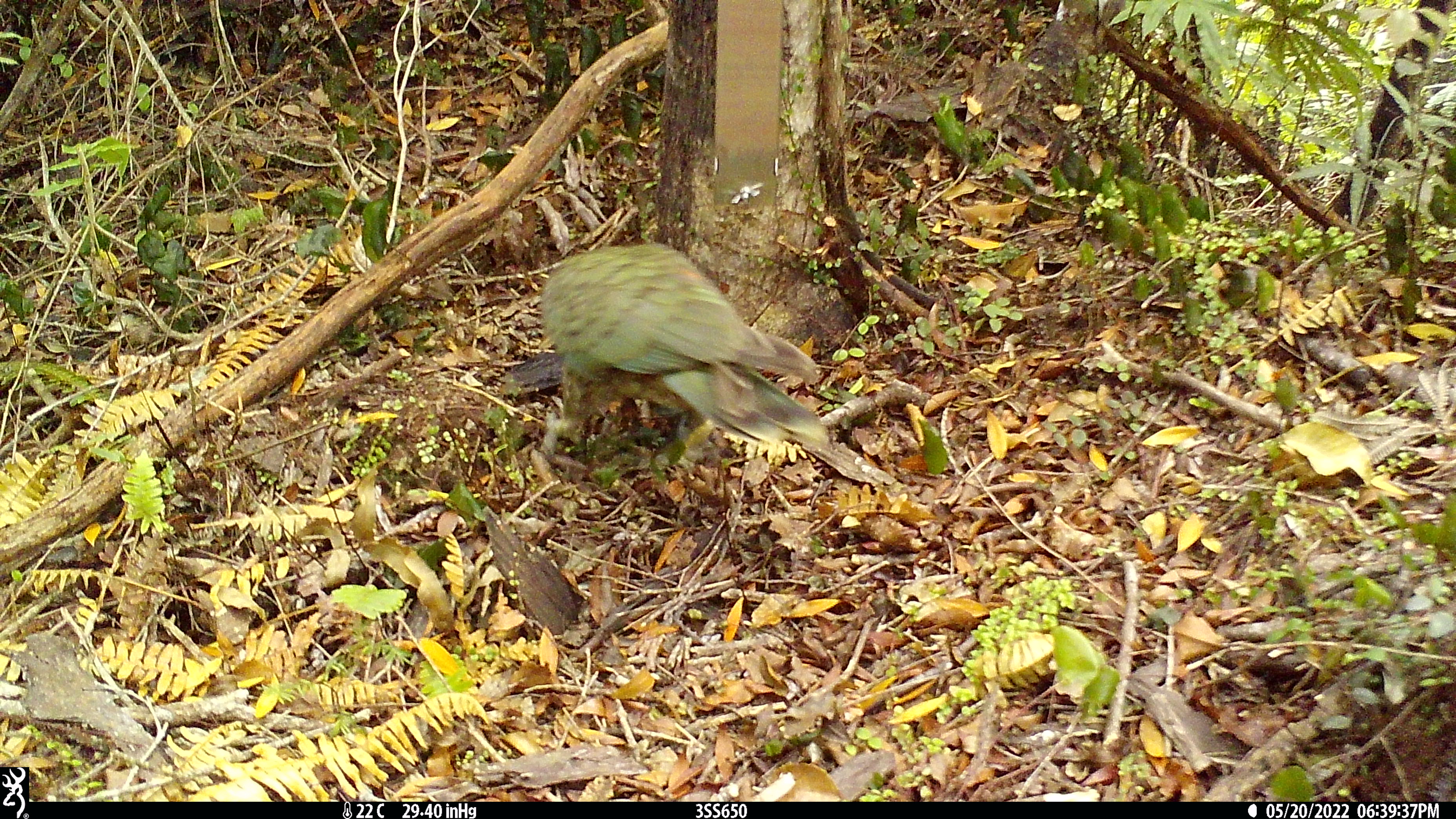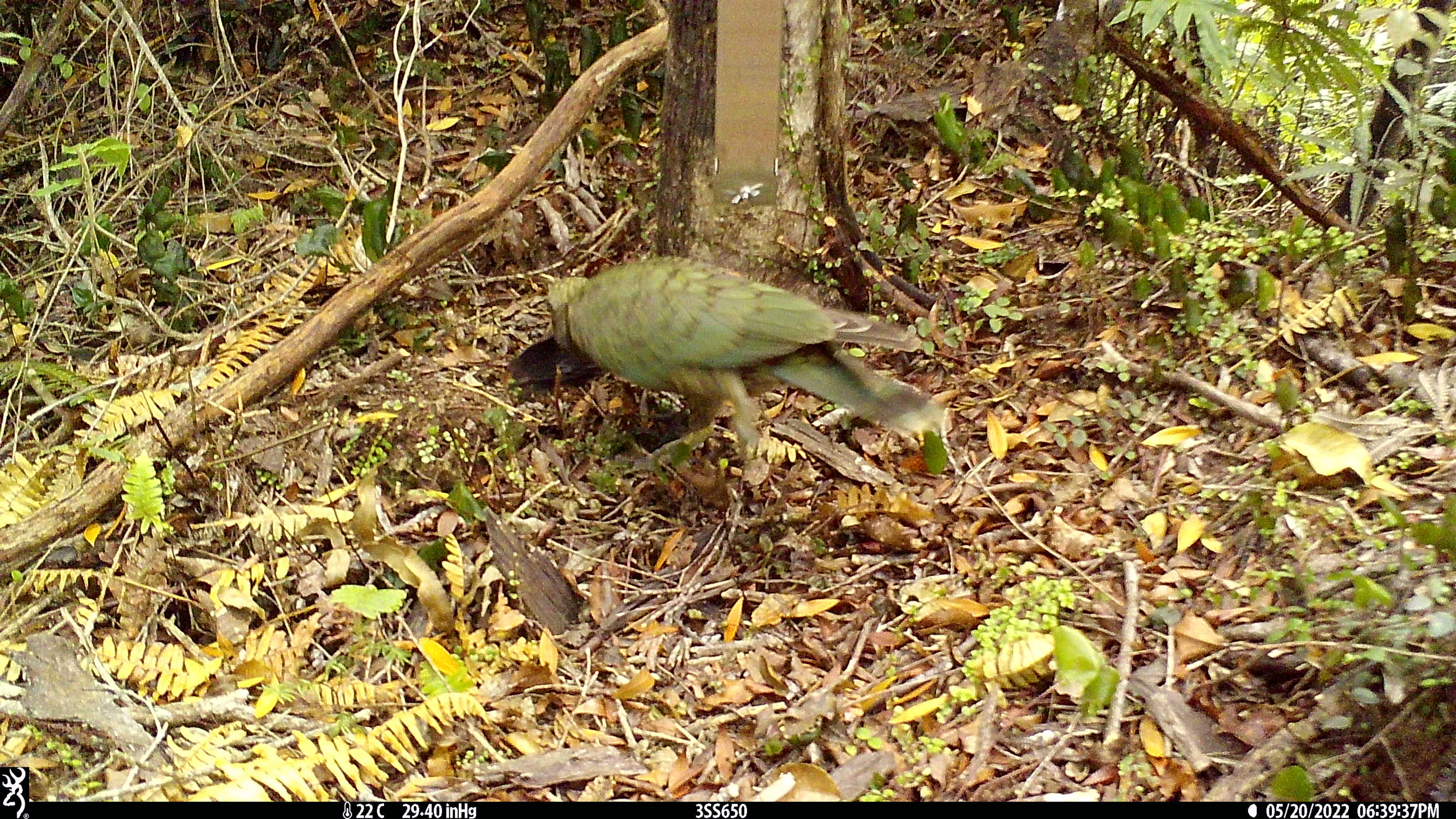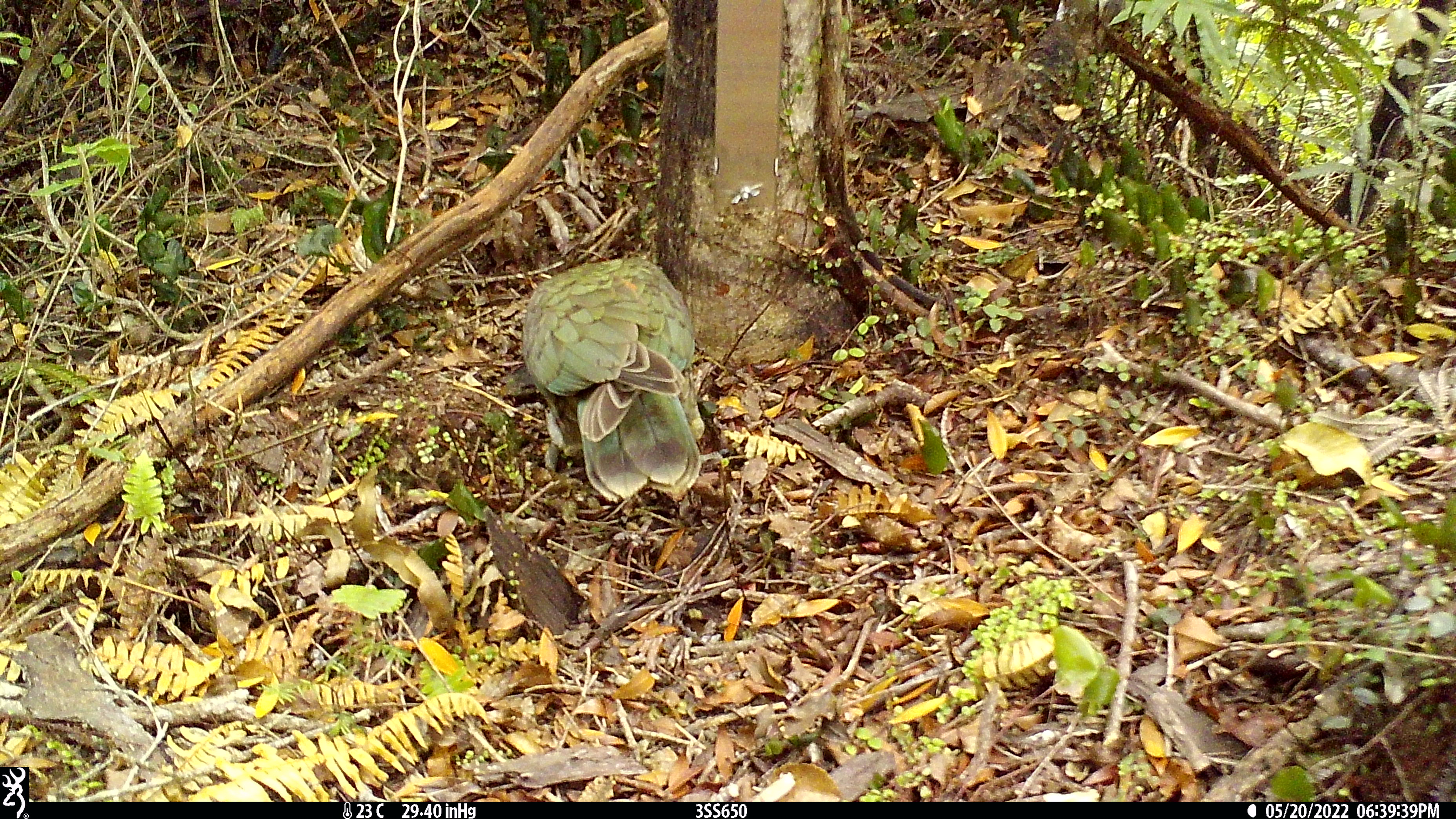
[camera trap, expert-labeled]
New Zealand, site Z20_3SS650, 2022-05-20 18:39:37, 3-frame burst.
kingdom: Animalia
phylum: Chordata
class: Aves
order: Psittaciformes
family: Strigopidae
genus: Nestor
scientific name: Nestor notabilis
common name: kea